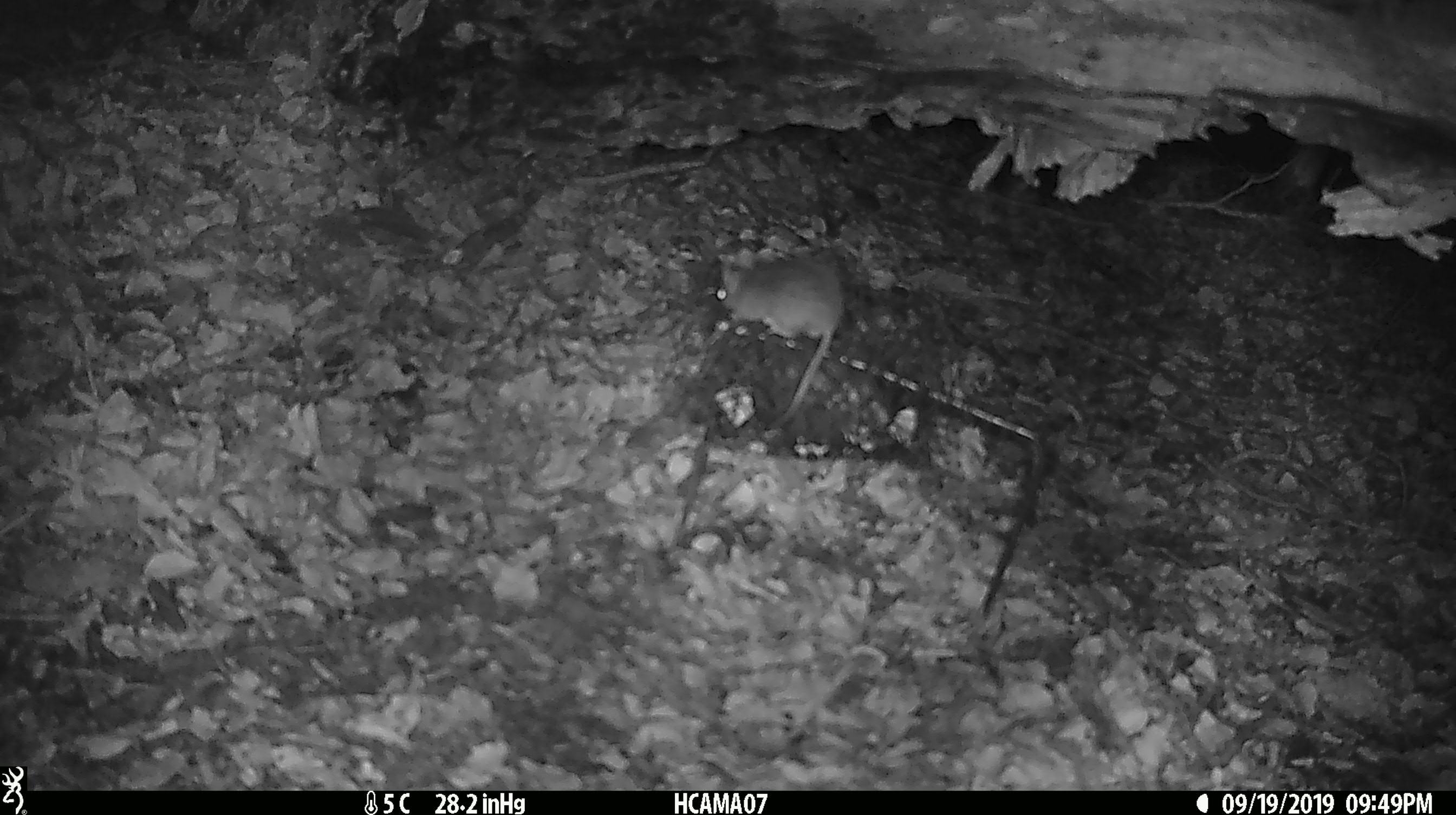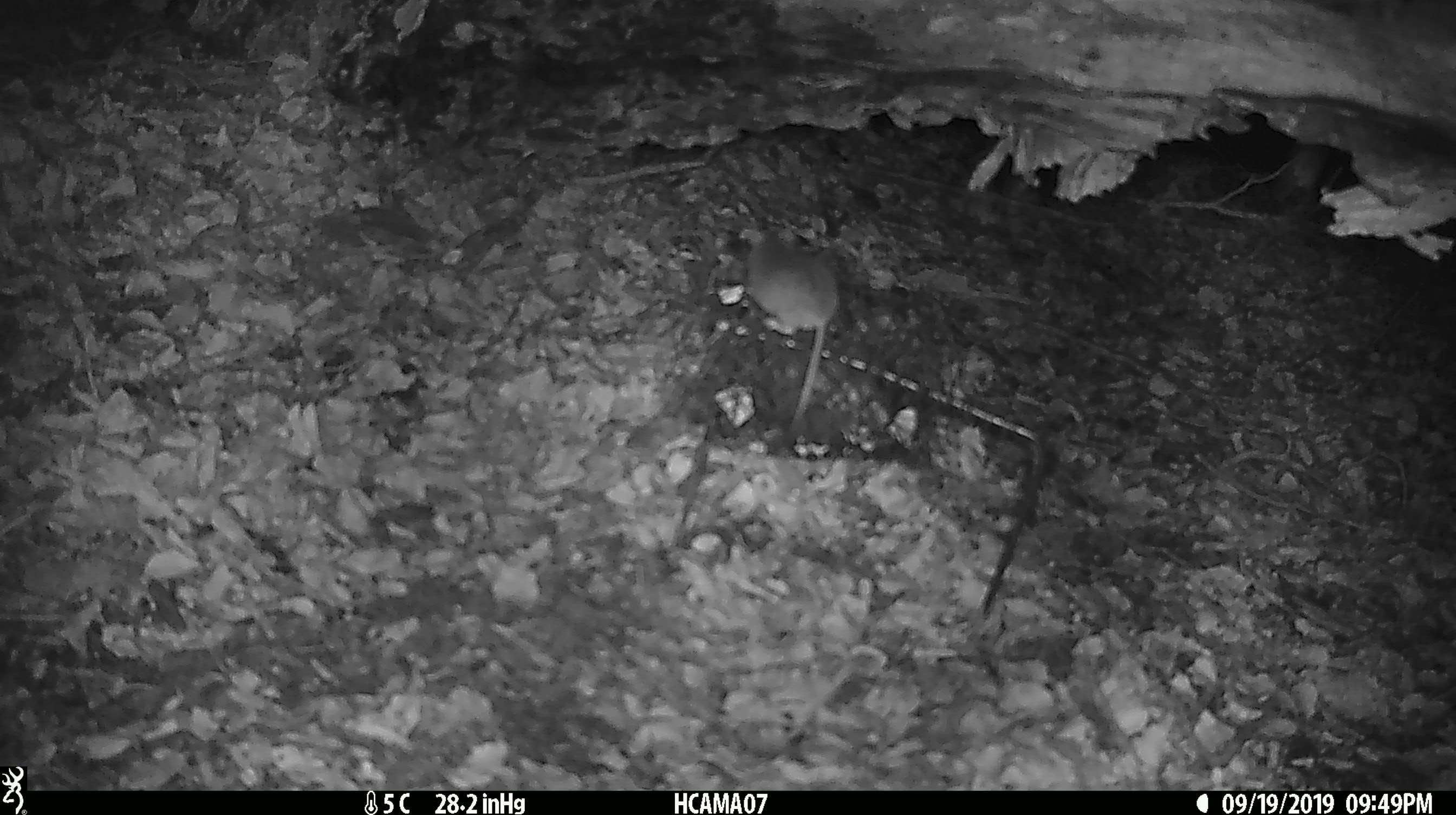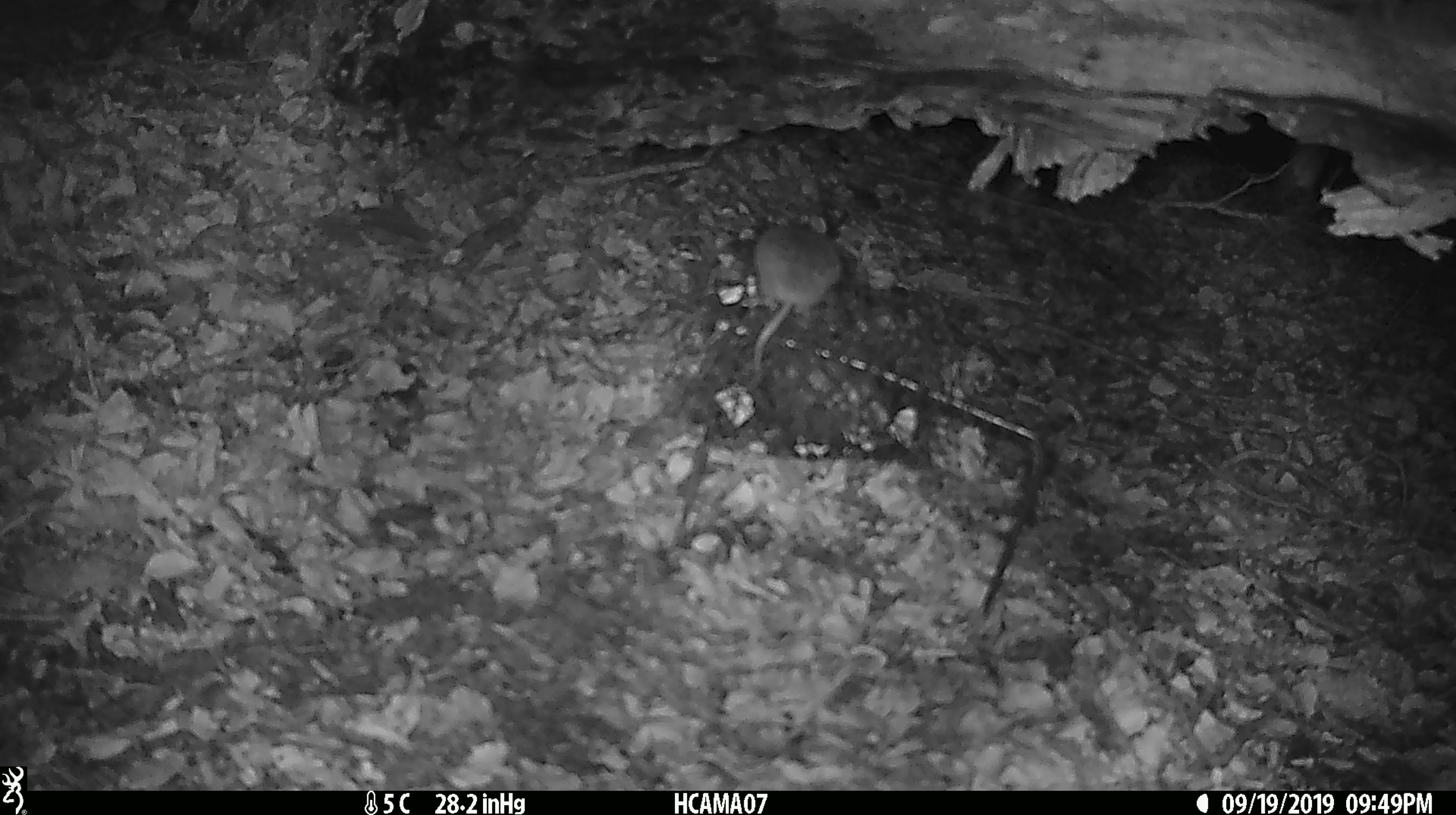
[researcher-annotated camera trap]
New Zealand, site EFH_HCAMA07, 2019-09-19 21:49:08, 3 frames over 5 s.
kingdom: Animalia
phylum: Chordata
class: Mammalia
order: Rodentia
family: Muridae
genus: Mus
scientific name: Mus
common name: mouse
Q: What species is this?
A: Mouse (Mus).